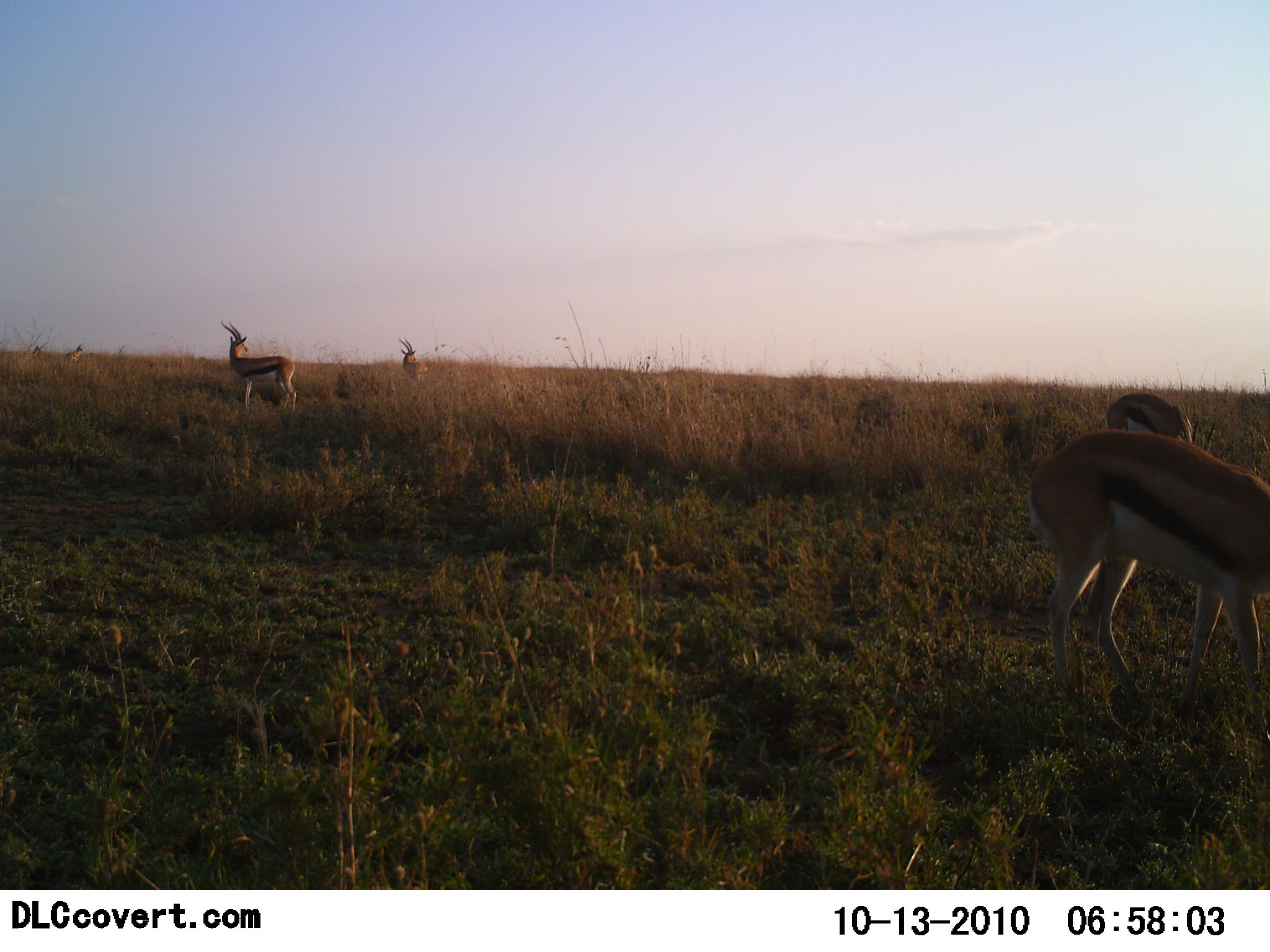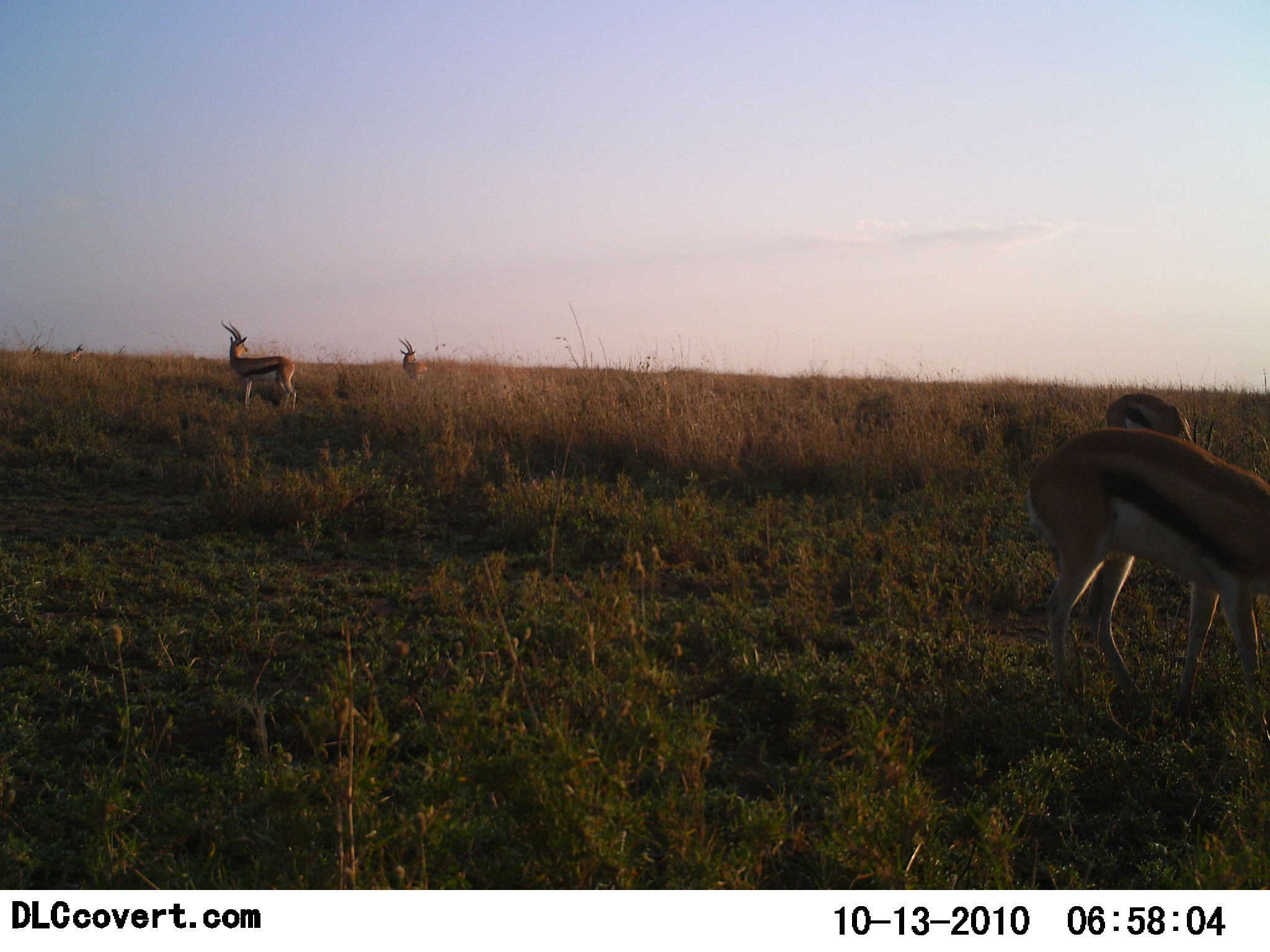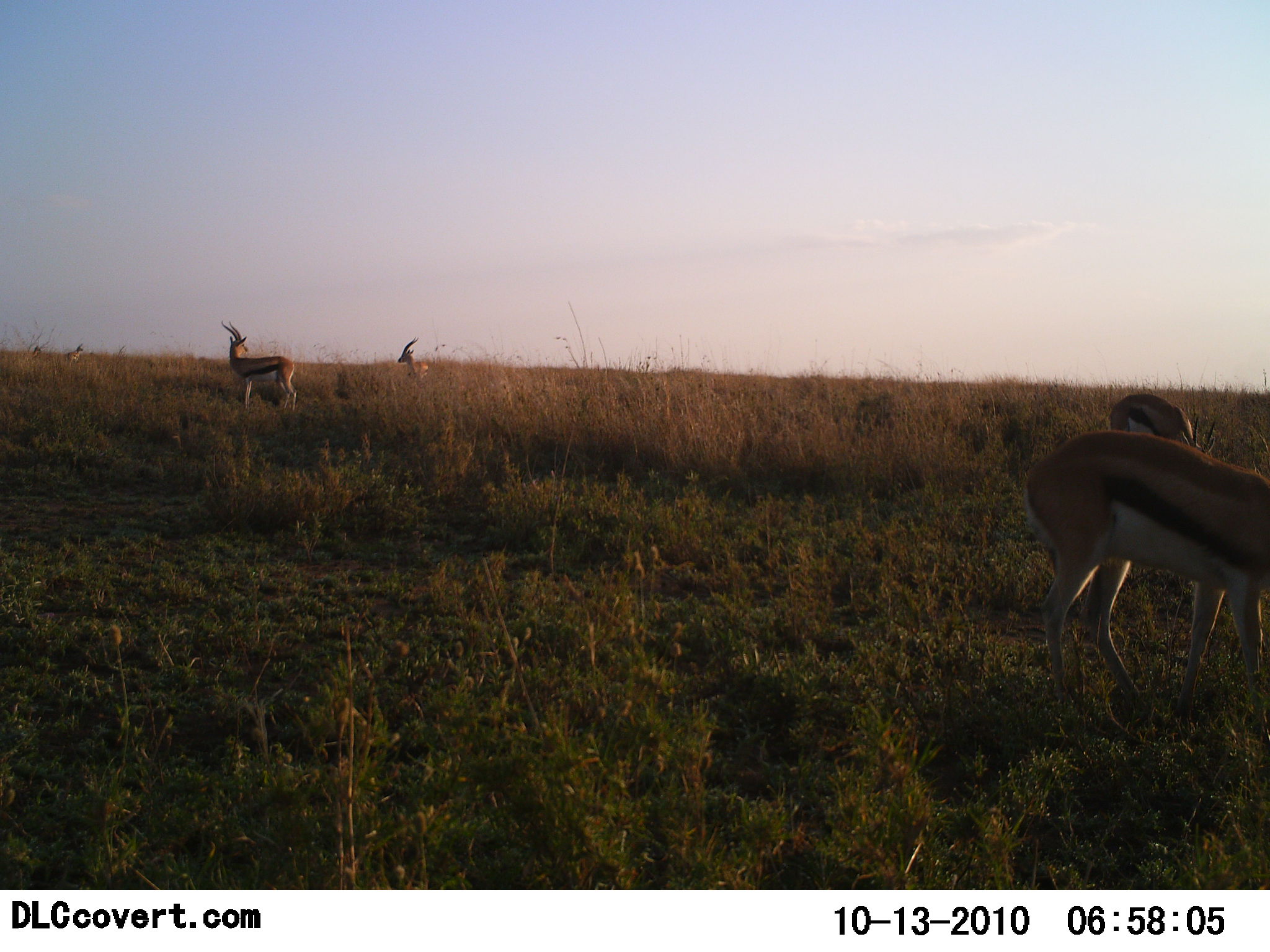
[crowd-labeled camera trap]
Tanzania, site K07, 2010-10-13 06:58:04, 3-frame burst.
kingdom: Animalia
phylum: Chordata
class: Mammalia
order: Artiodactyla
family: Bovidae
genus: Eudorcas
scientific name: Eudorcas thomsonii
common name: thomson's gazelle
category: gazellethomsons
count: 4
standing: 85%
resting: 0%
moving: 5%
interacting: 0%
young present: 0%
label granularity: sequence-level